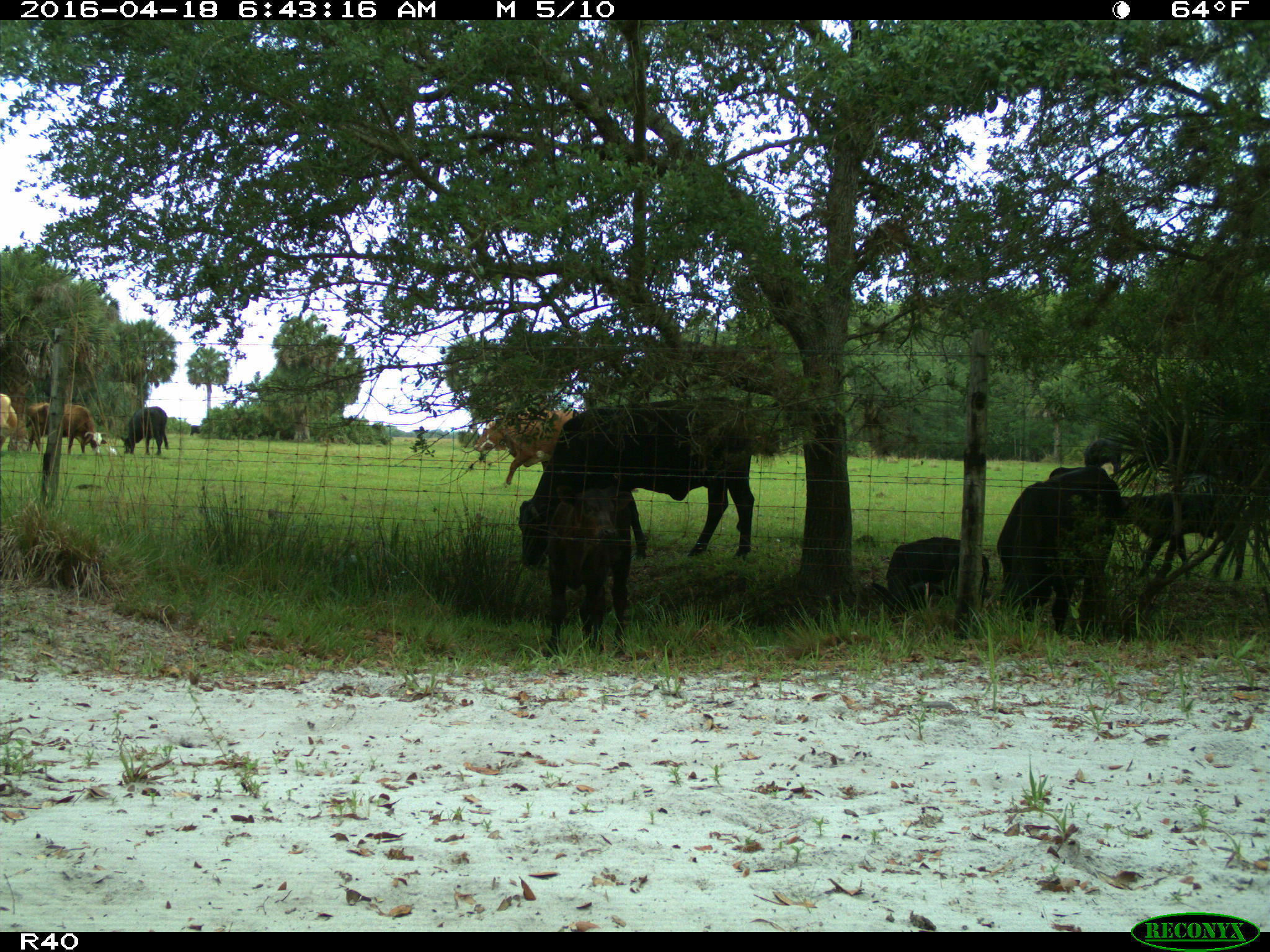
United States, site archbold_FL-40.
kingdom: Animalia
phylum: Chordata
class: Mammalia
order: Artiodactyla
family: Bovidae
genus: Bos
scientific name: Bos taurus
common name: domestic cow